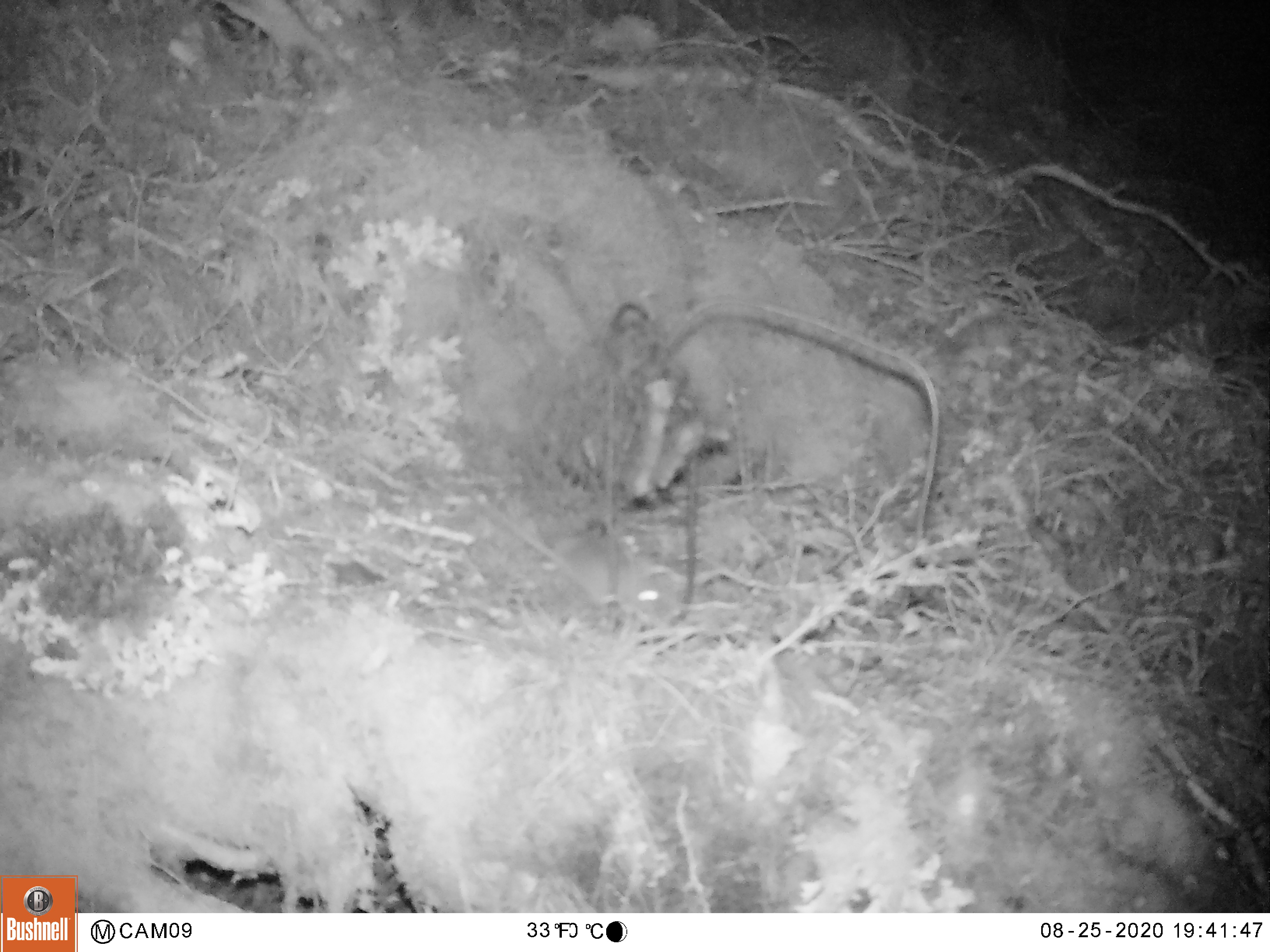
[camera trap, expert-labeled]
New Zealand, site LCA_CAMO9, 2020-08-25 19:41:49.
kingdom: Animalia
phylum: Chordata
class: Mammalia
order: Rodentia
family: Muridae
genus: Mus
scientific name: Mus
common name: mouse